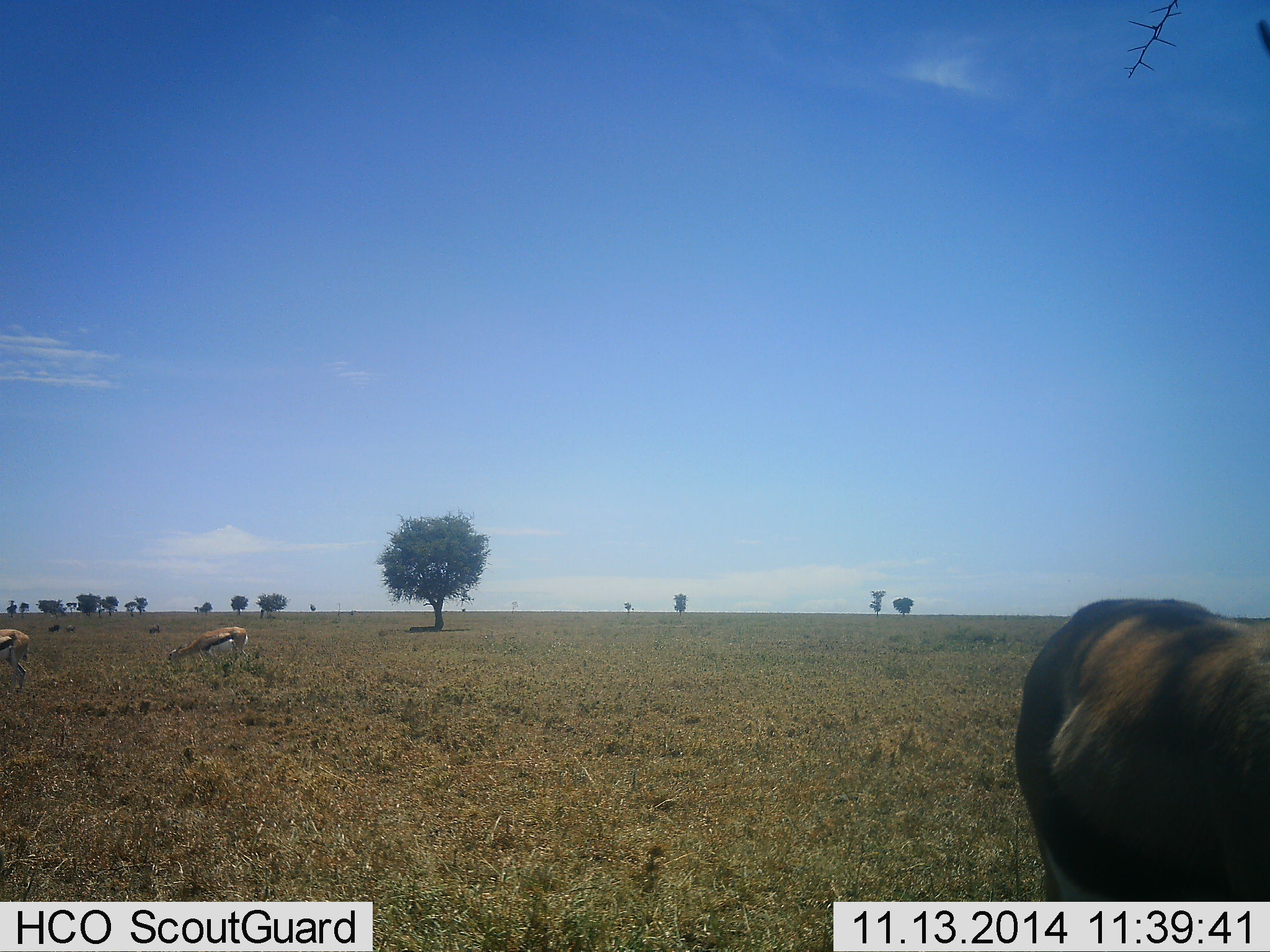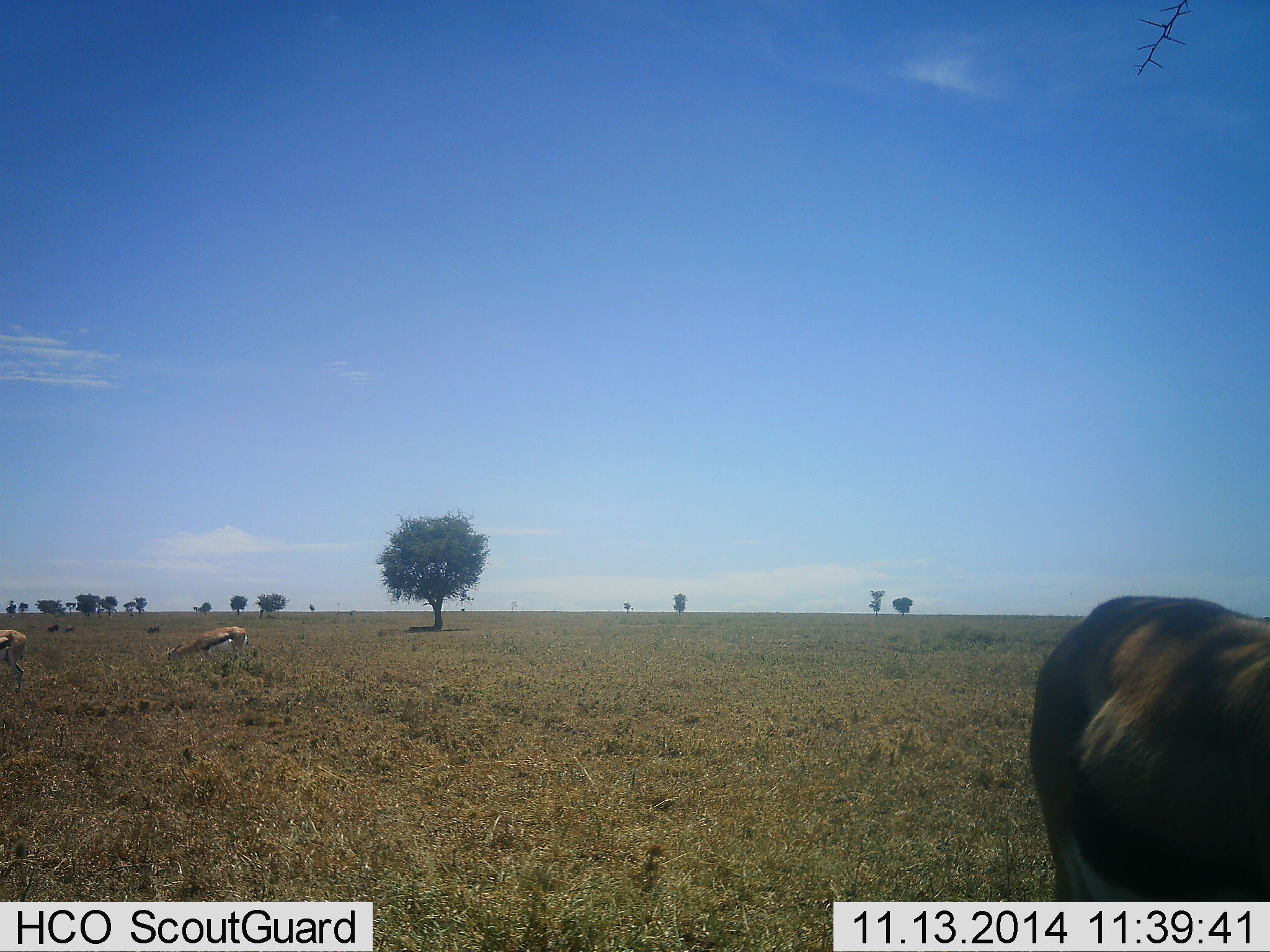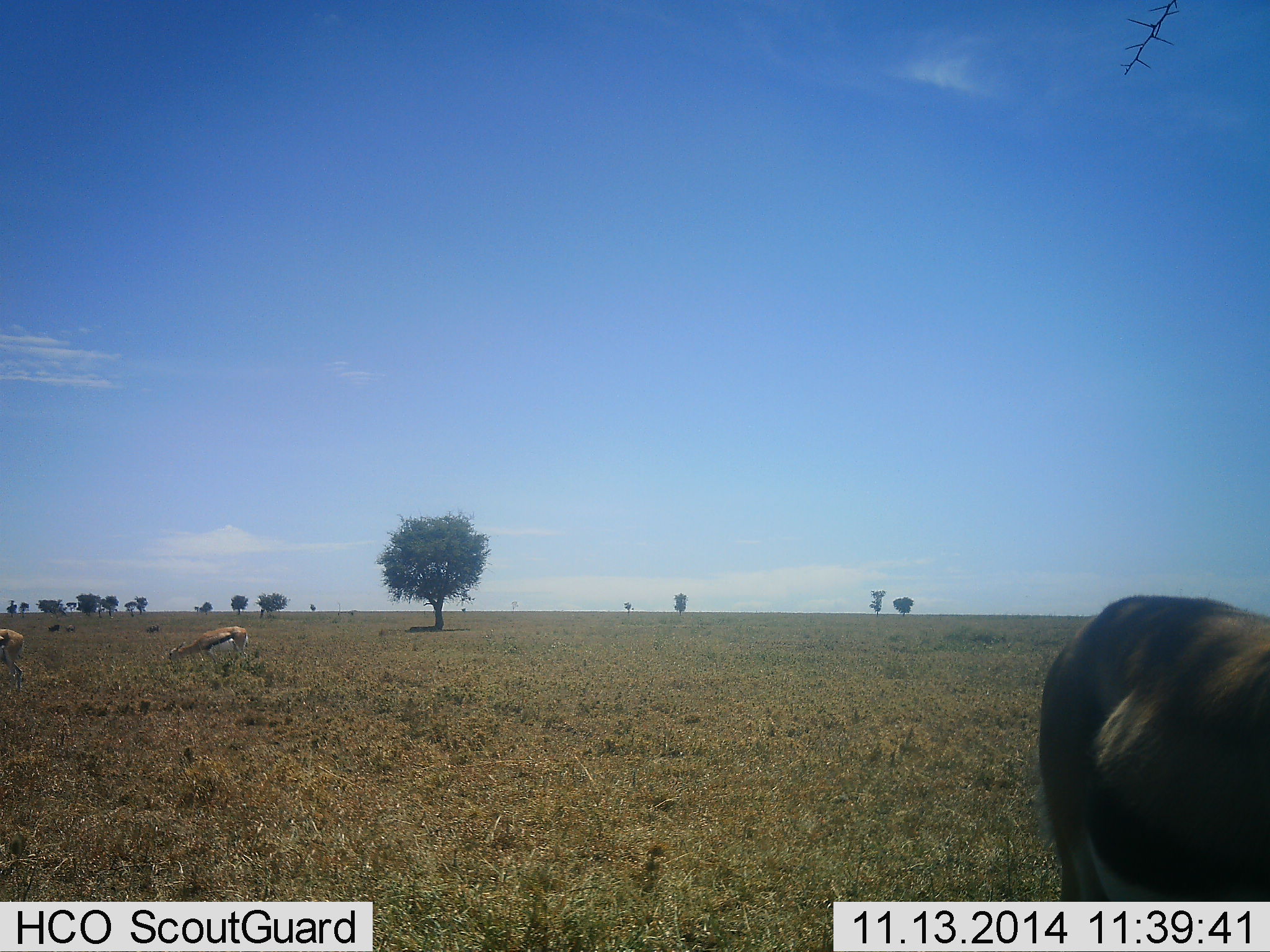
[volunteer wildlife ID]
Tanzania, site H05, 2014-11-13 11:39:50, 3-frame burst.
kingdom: Animalia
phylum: Chordata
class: Mammalia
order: Artiodactyla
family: Bovidae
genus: Eudorcas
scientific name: Eudorcas thomsonii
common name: thomson's gazelle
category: gazellethomsons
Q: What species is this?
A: Gazellethomsons (thomson's gazelle) (Eudorcas thomsonii).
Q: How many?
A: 3.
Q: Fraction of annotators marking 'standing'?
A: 31%.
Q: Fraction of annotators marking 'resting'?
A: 0%.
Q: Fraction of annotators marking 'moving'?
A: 0%.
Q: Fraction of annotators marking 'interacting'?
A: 0%.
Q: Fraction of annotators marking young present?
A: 0%.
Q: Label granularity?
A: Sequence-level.